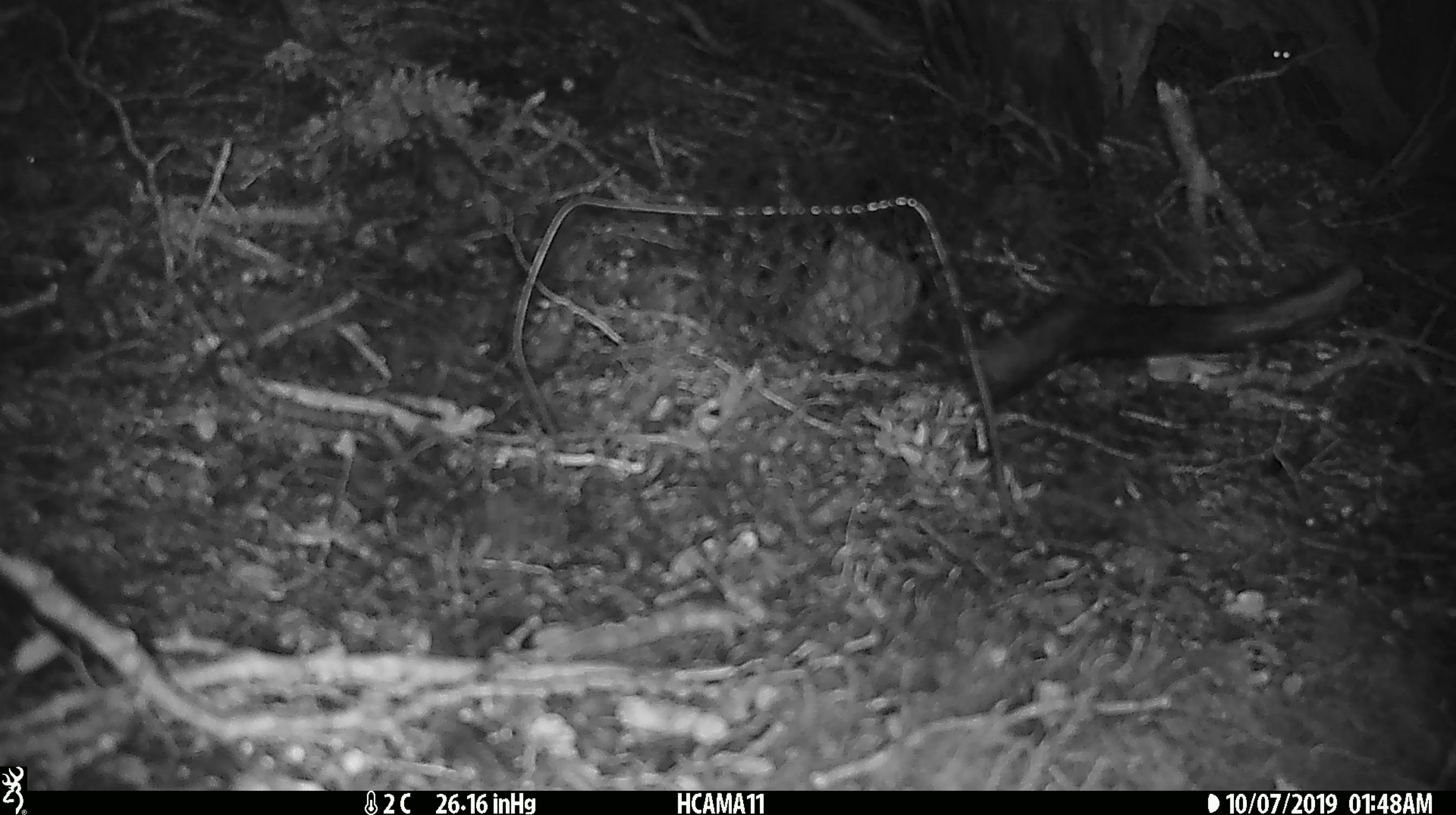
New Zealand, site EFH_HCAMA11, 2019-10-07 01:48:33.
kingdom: Animalia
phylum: Chordata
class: Mammalia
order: Rodentia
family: Muridae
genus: Mus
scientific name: Mus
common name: mouse